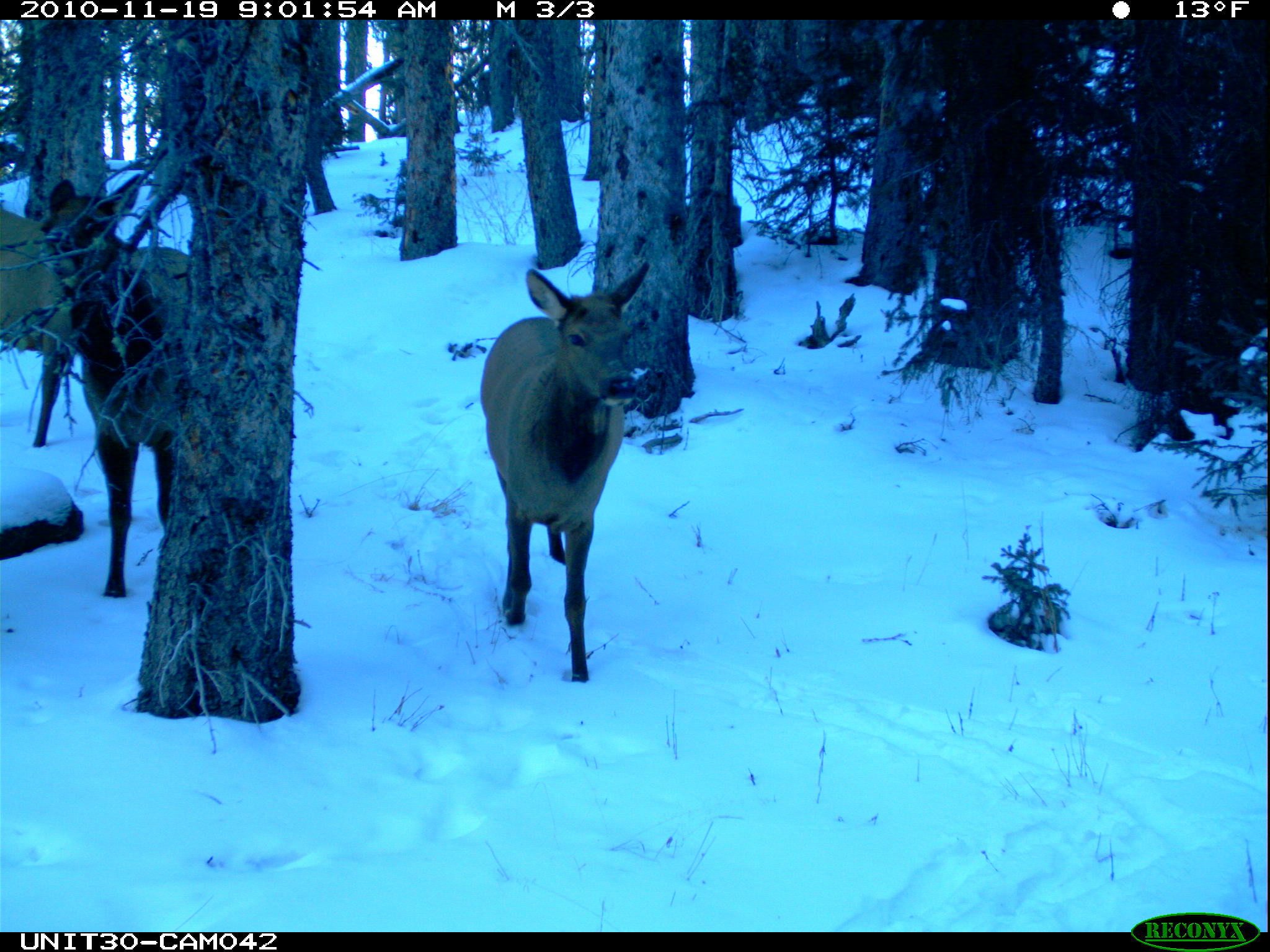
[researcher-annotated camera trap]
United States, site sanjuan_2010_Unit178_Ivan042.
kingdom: Animalia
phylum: Chordata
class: Mammalia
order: Artiodactyla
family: Cervidae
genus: Cervus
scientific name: Cervus elaphus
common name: red deer